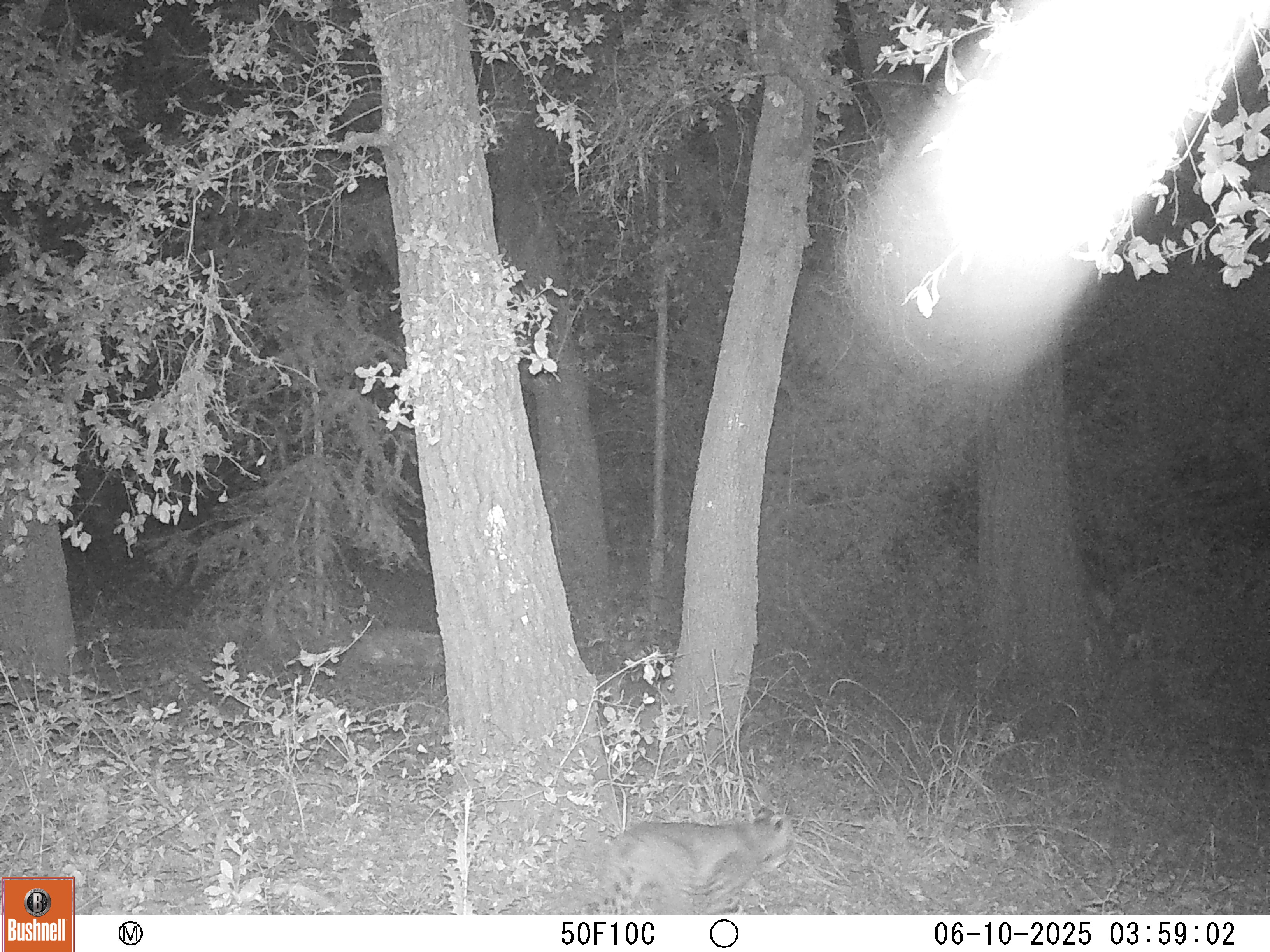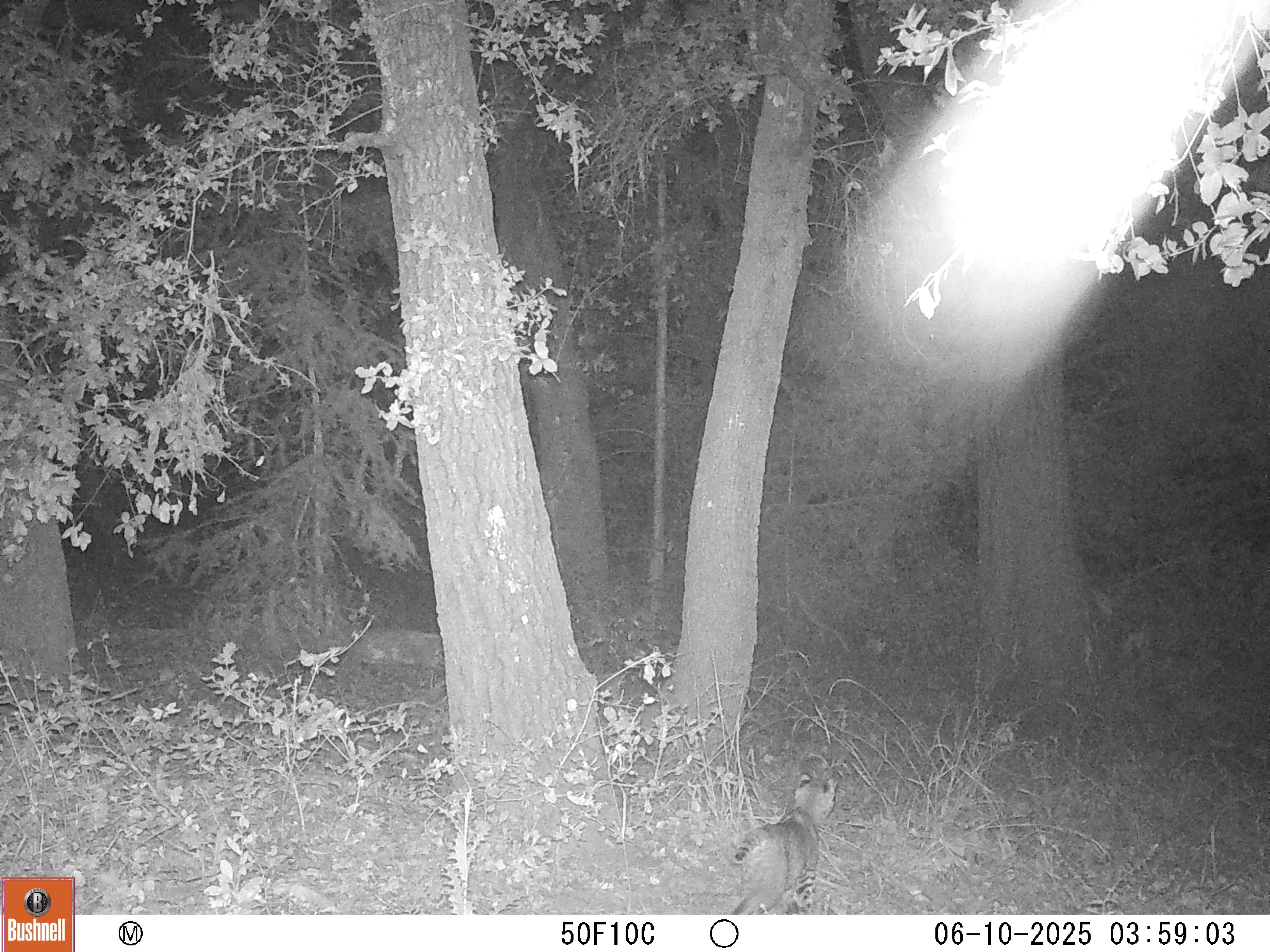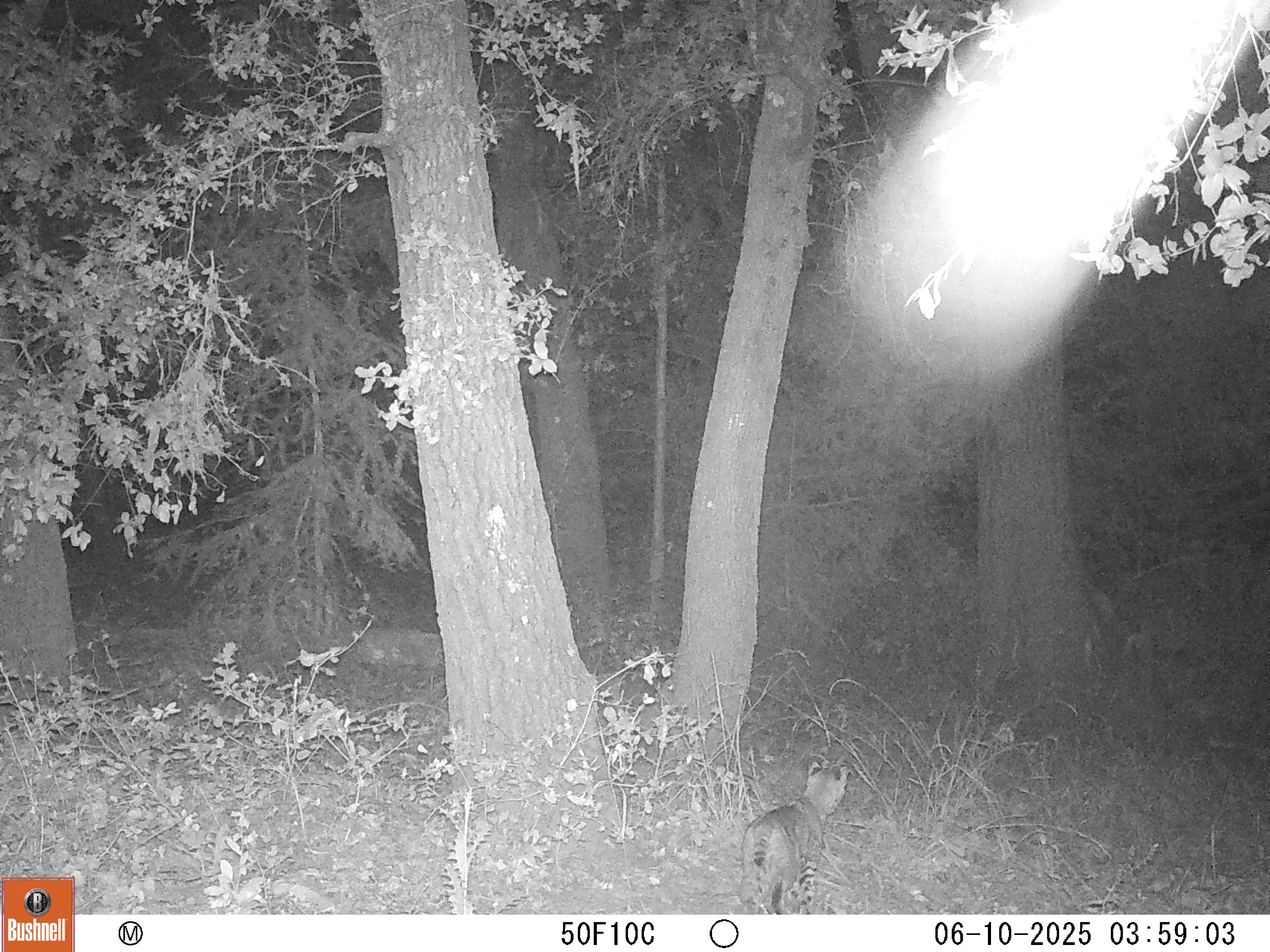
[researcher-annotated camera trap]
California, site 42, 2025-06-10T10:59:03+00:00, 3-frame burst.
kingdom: Animalia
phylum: Chordata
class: Mammalia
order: Carnivora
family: Felidae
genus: Lynx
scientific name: Lynx rufus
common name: bobcat